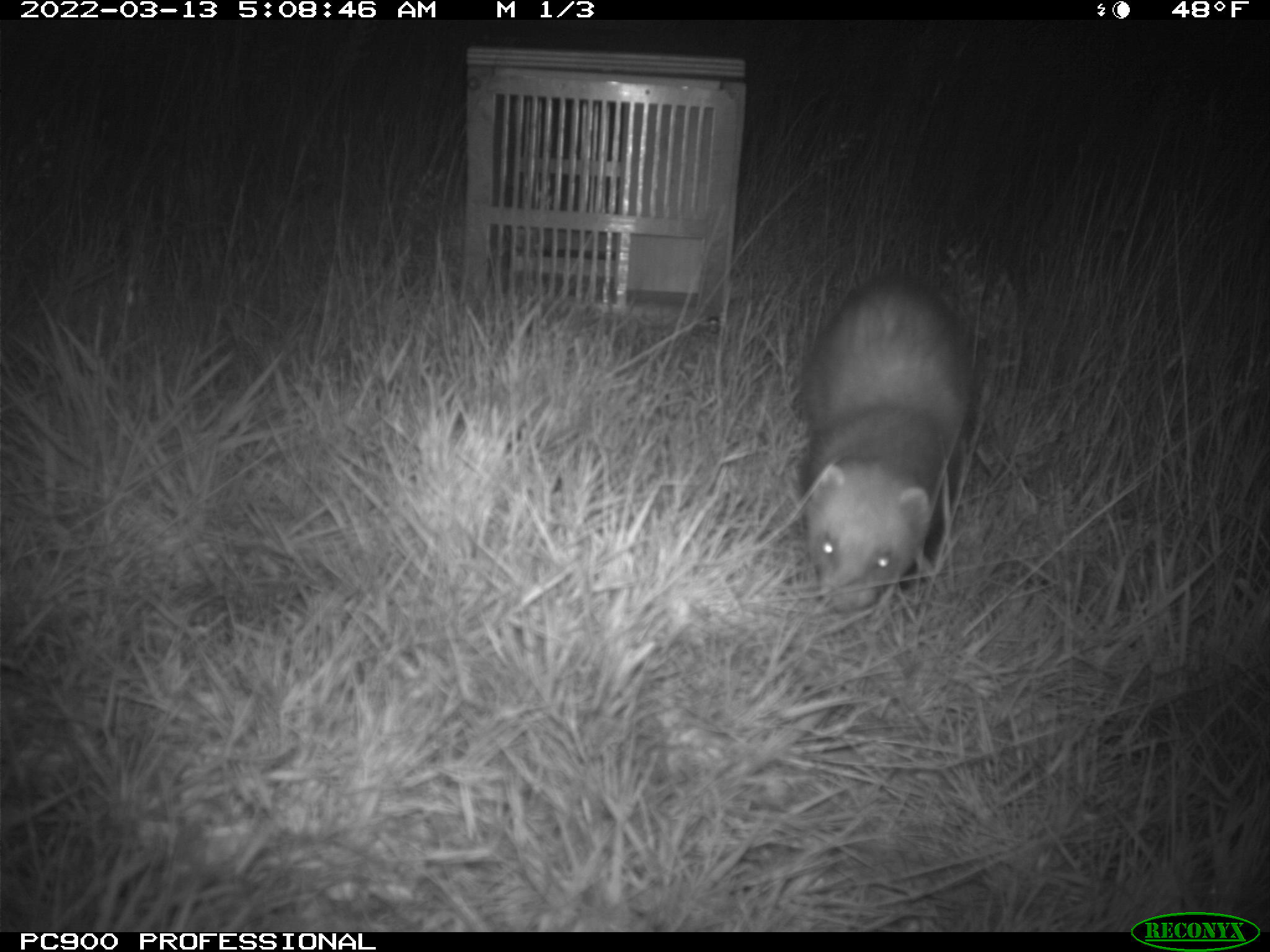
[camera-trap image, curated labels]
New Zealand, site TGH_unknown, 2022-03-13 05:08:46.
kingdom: Animalia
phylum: Chordata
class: Mammalia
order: Carnivora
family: Mustelidae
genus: Mustela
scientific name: Mustela furo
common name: ferret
Ferret (Mustela furo).